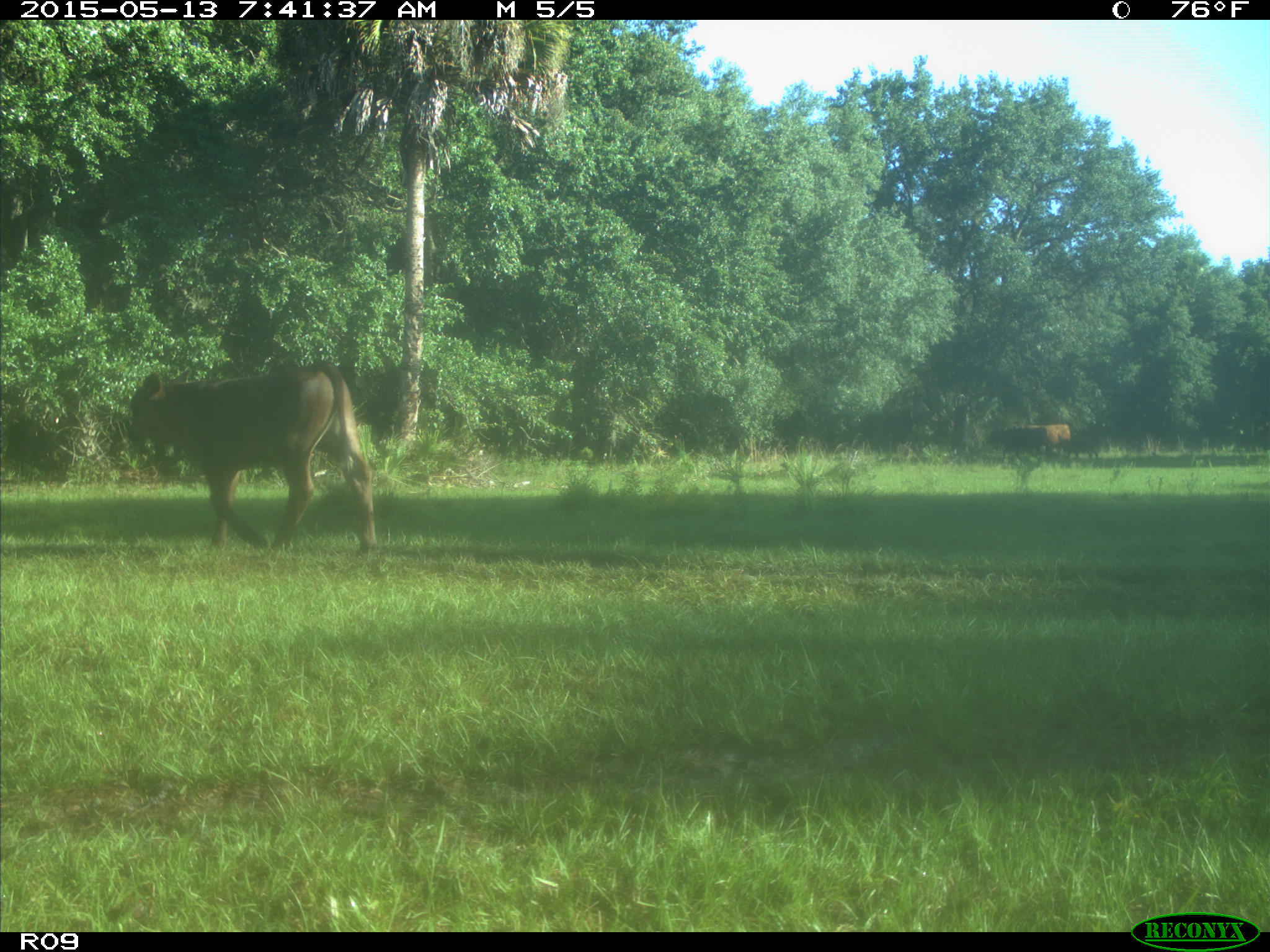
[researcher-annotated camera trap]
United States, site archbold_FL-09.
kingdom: Animalia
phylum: Chordata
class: Mammalia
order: Artiodactyla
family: Bovidae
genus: Bos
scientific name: Bos taurus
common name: domestic cow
Bos taurus (domestic cow).